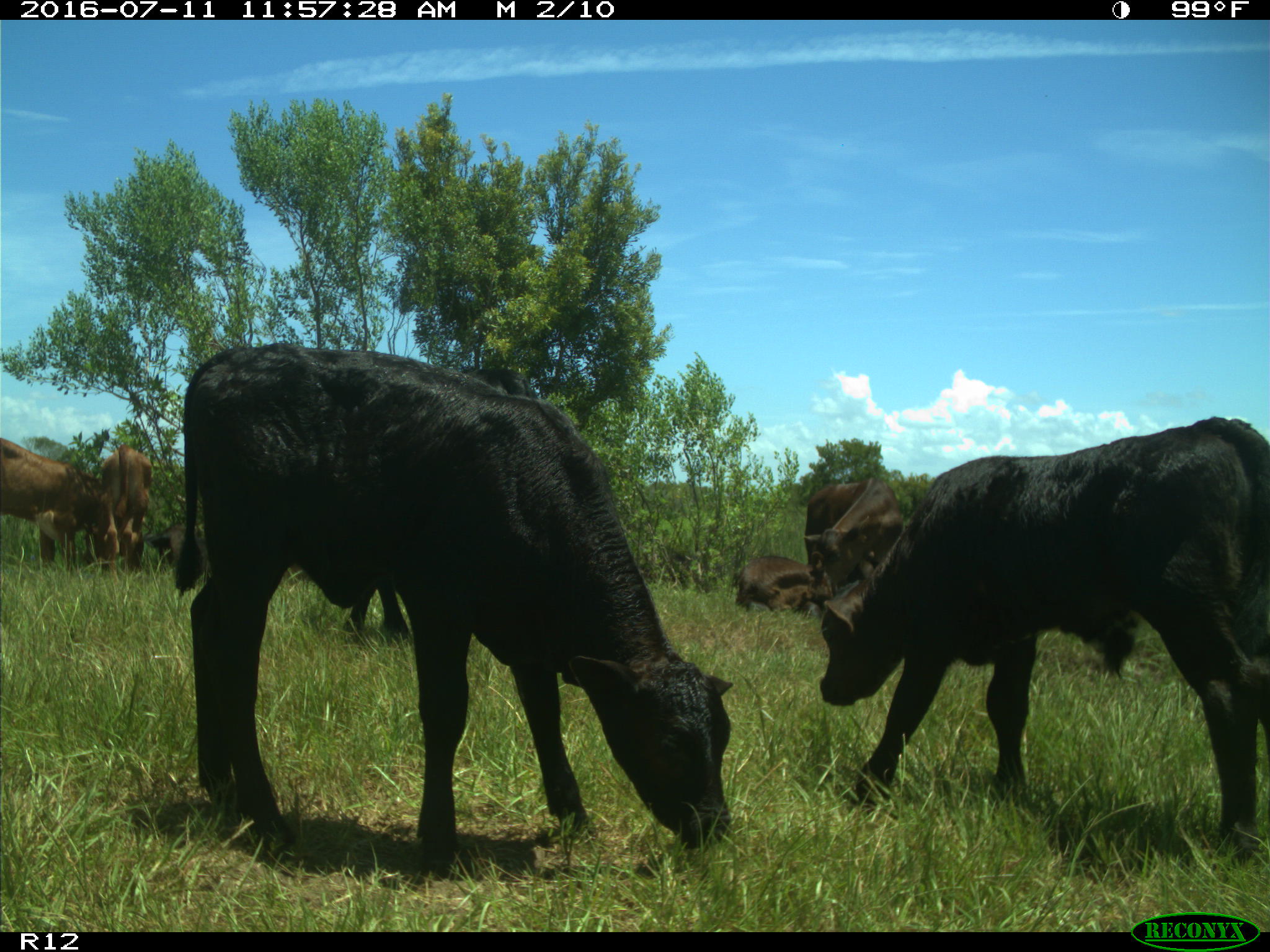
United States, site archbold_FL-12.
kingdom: Animalia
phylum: Chordata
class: Mammalia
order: Artiodactyla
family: Bovidae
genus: Bos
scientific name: Bos taurus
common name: domestic cow